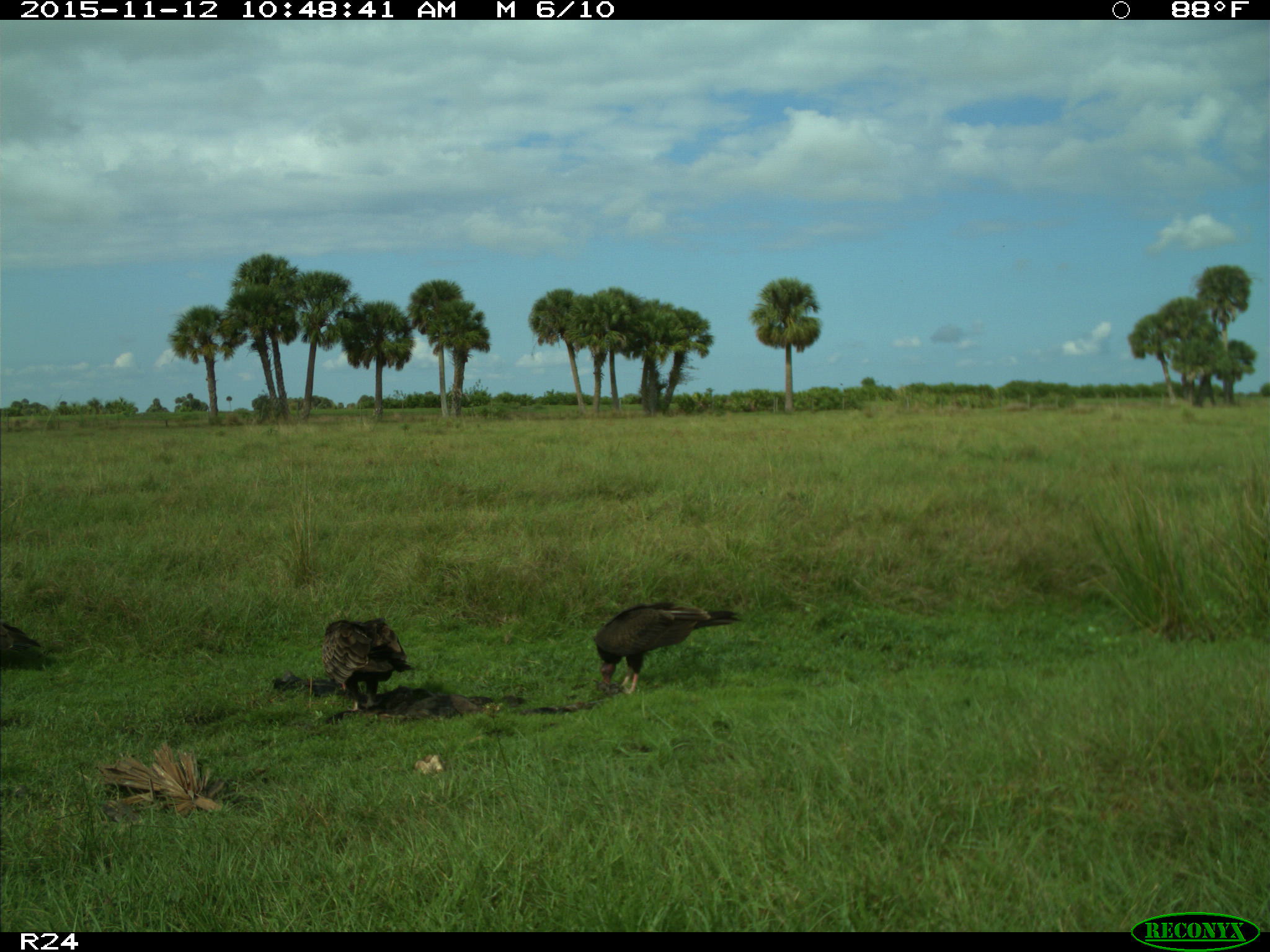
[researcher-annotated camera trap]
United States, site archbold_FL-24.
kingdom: Animalia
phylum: Chordata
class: Aves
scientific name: Aves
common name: birds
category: unidentified bird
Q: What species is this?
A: Unidentified bird (birds) (Aves).